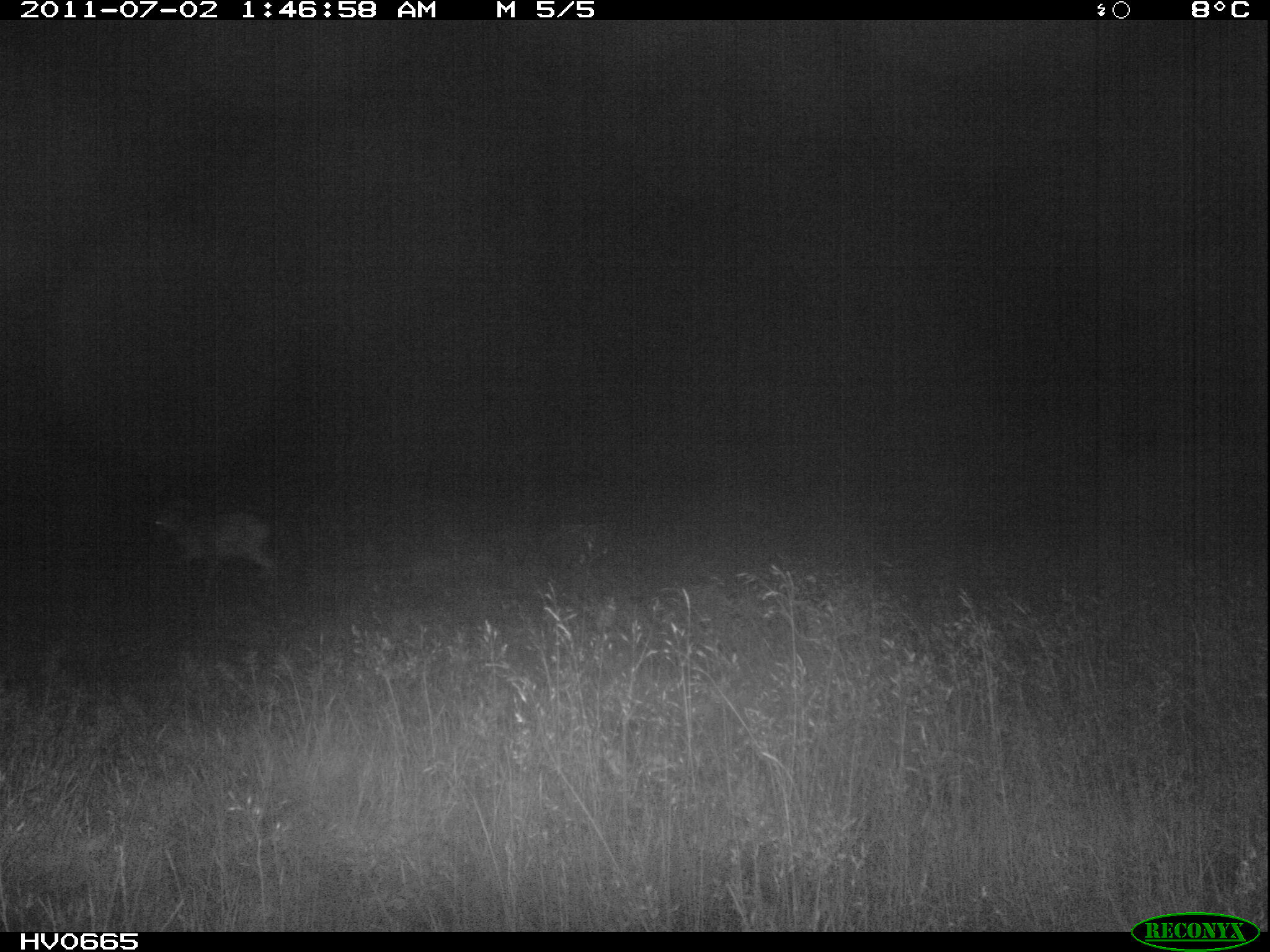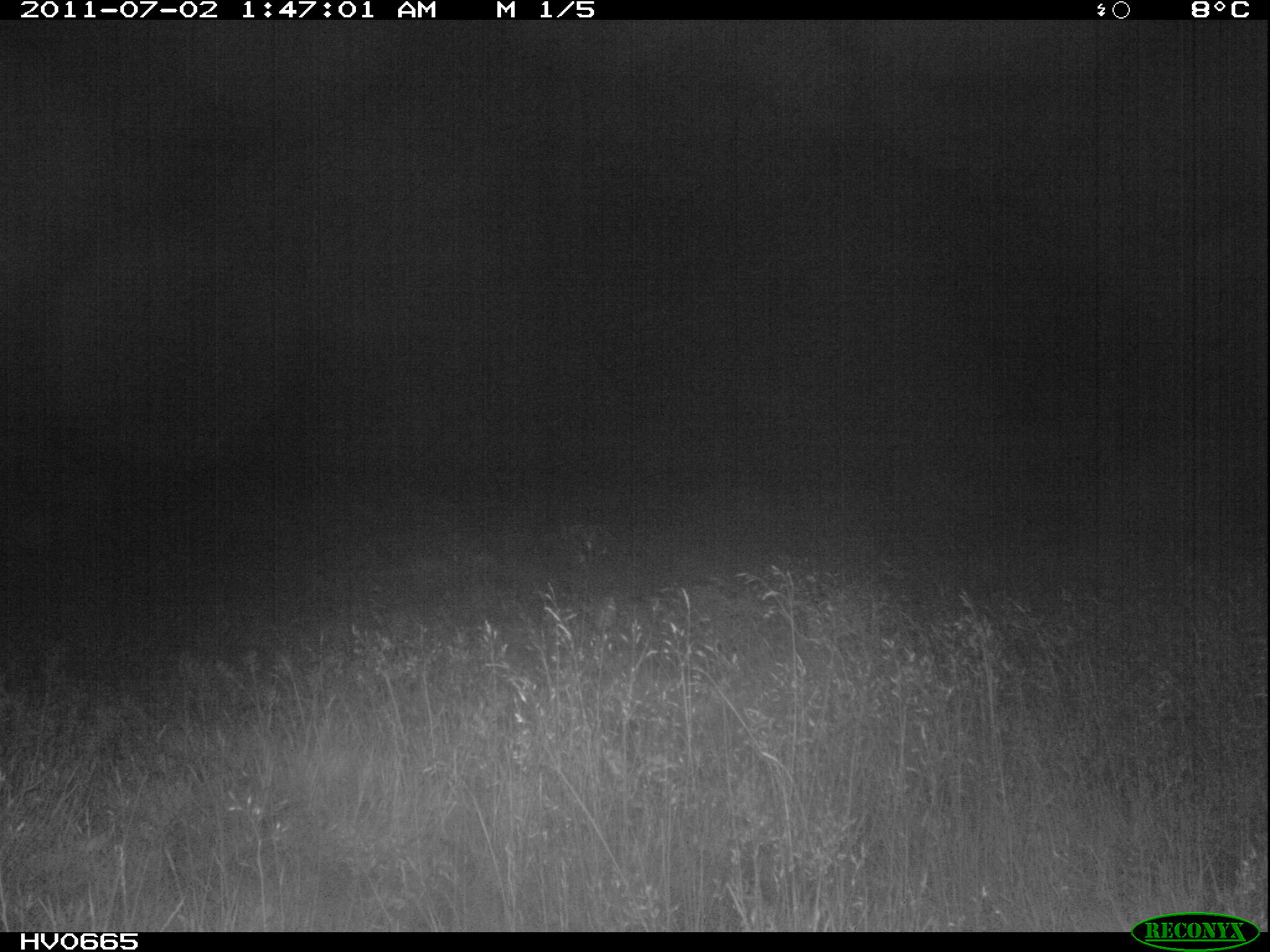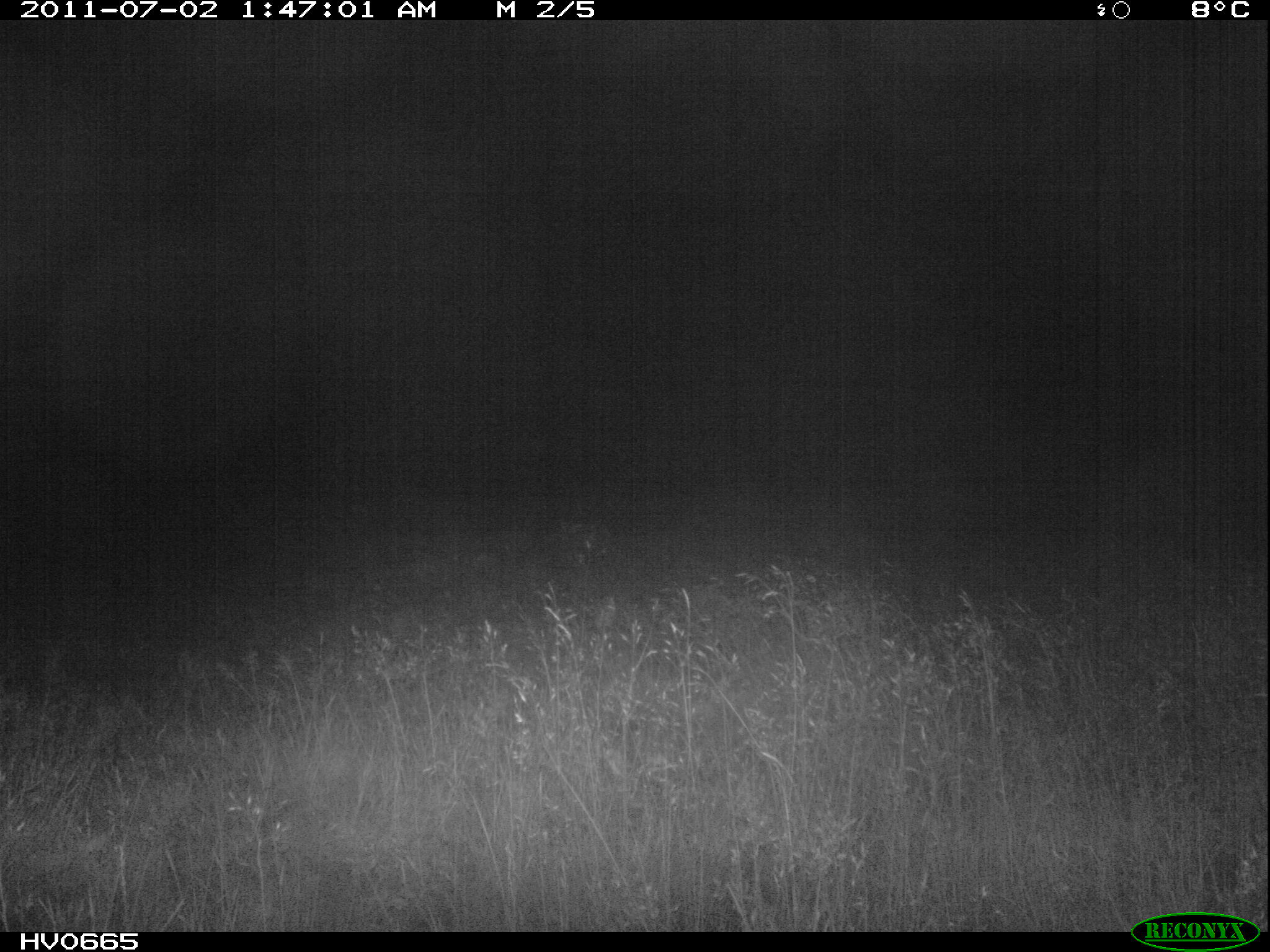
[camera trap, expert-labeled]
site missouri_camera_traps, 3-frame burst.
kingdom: Animalia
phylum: Chordata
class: Mammalia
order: Artiodactyla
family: Bovidae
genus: Ovis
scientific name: Ovis ammon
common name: mouflon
Mouflon (Ovis ammon). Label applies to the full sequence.